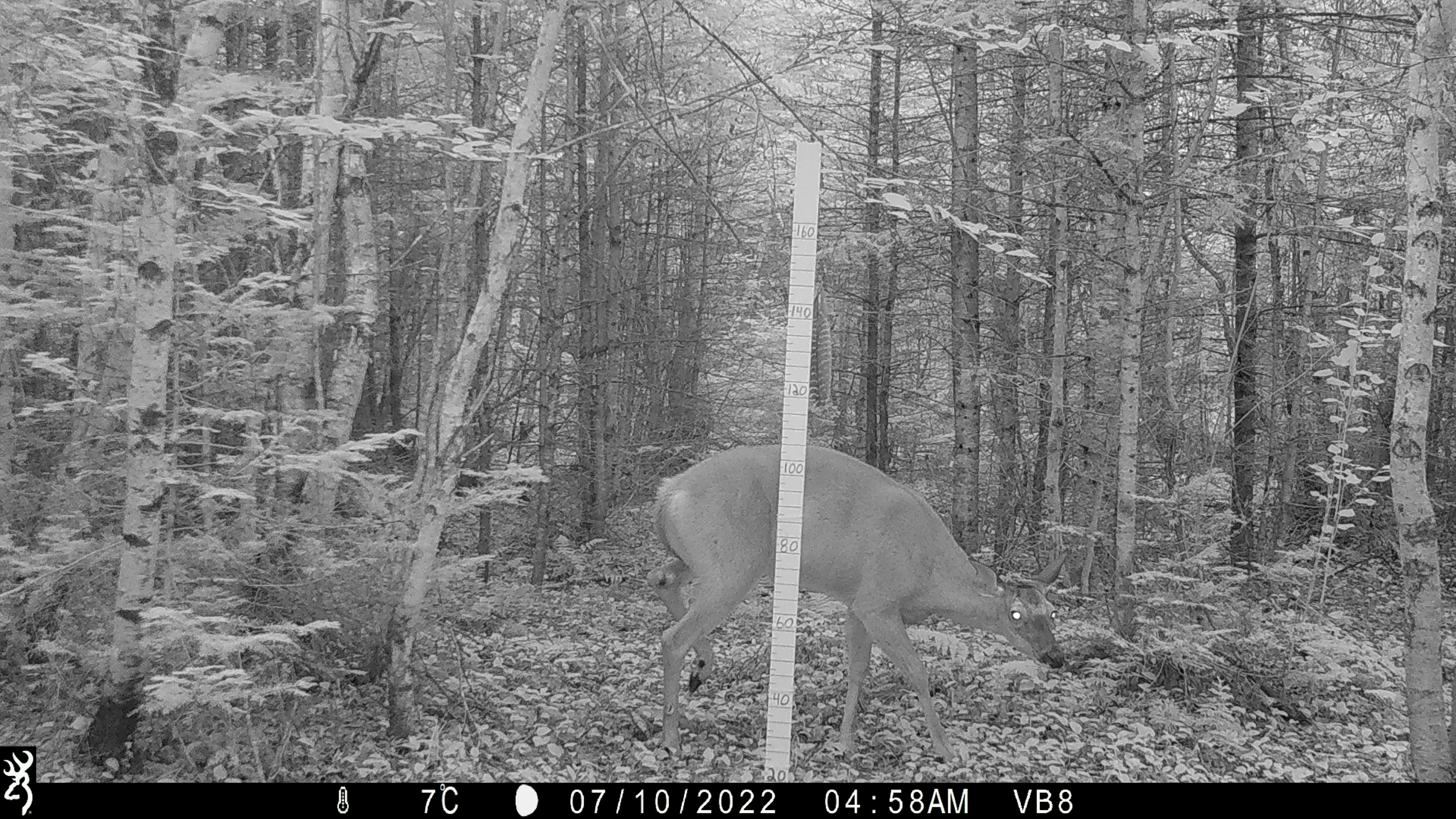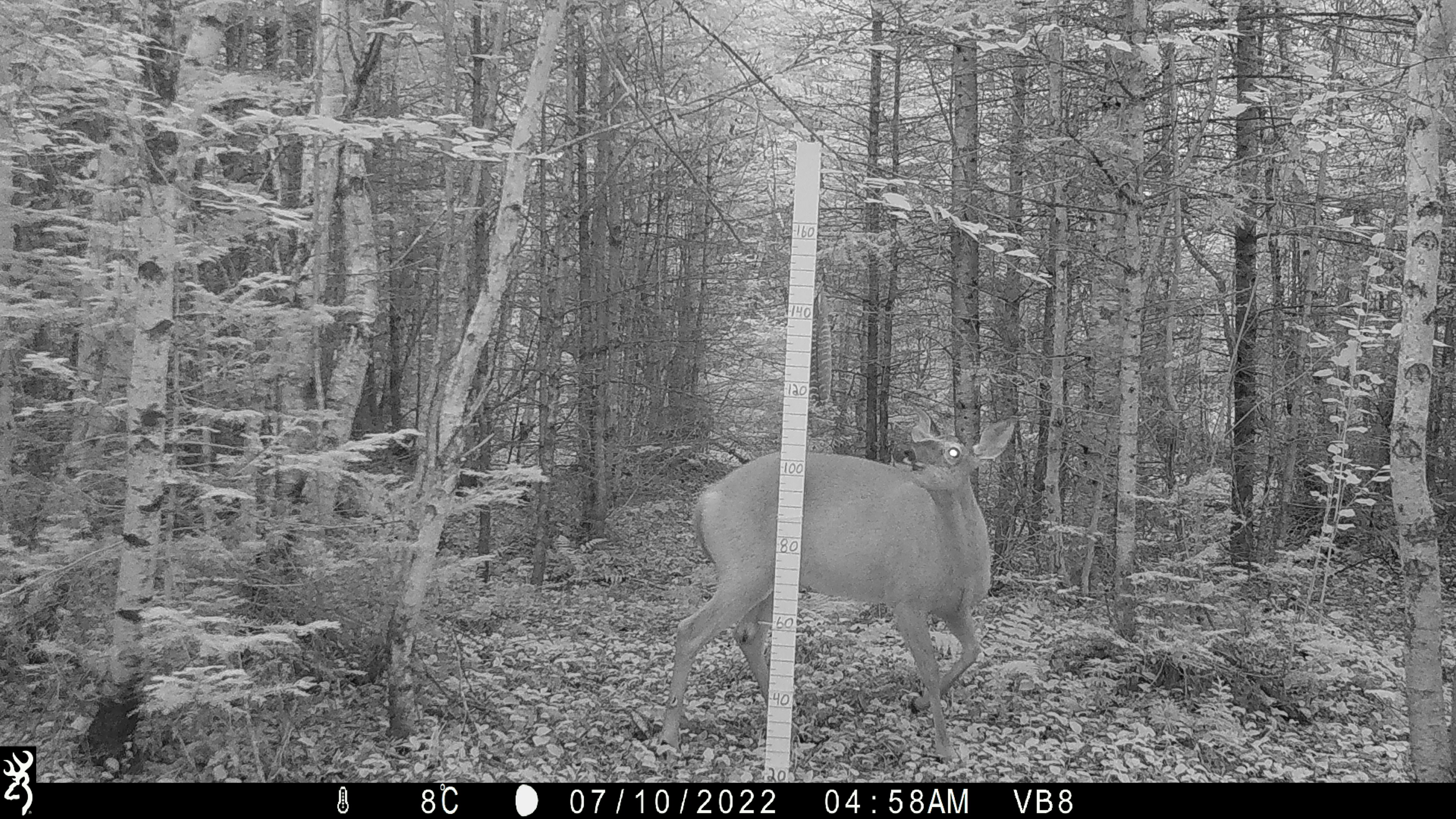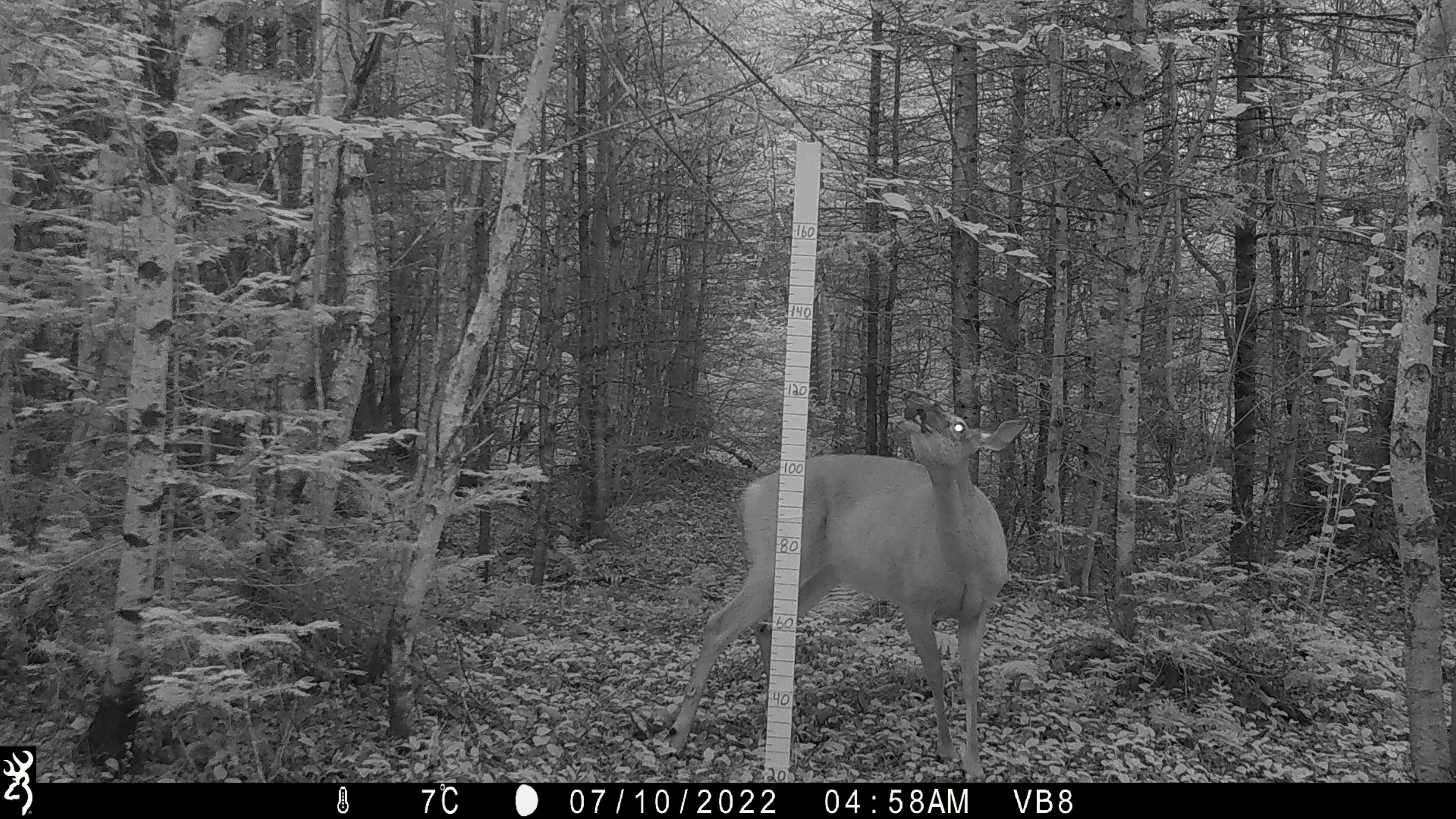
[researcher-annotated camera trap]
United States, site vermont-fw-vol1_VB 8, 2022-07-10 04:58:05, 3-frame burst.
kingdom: Animalia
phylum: Chordata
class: Mammalia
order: Artiodactyla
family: Cervidae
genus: Odocoileus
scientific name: Odocoileus virginianus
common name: white-tailed deer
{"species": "white-tailed deer (Odocoileus virginianus)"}